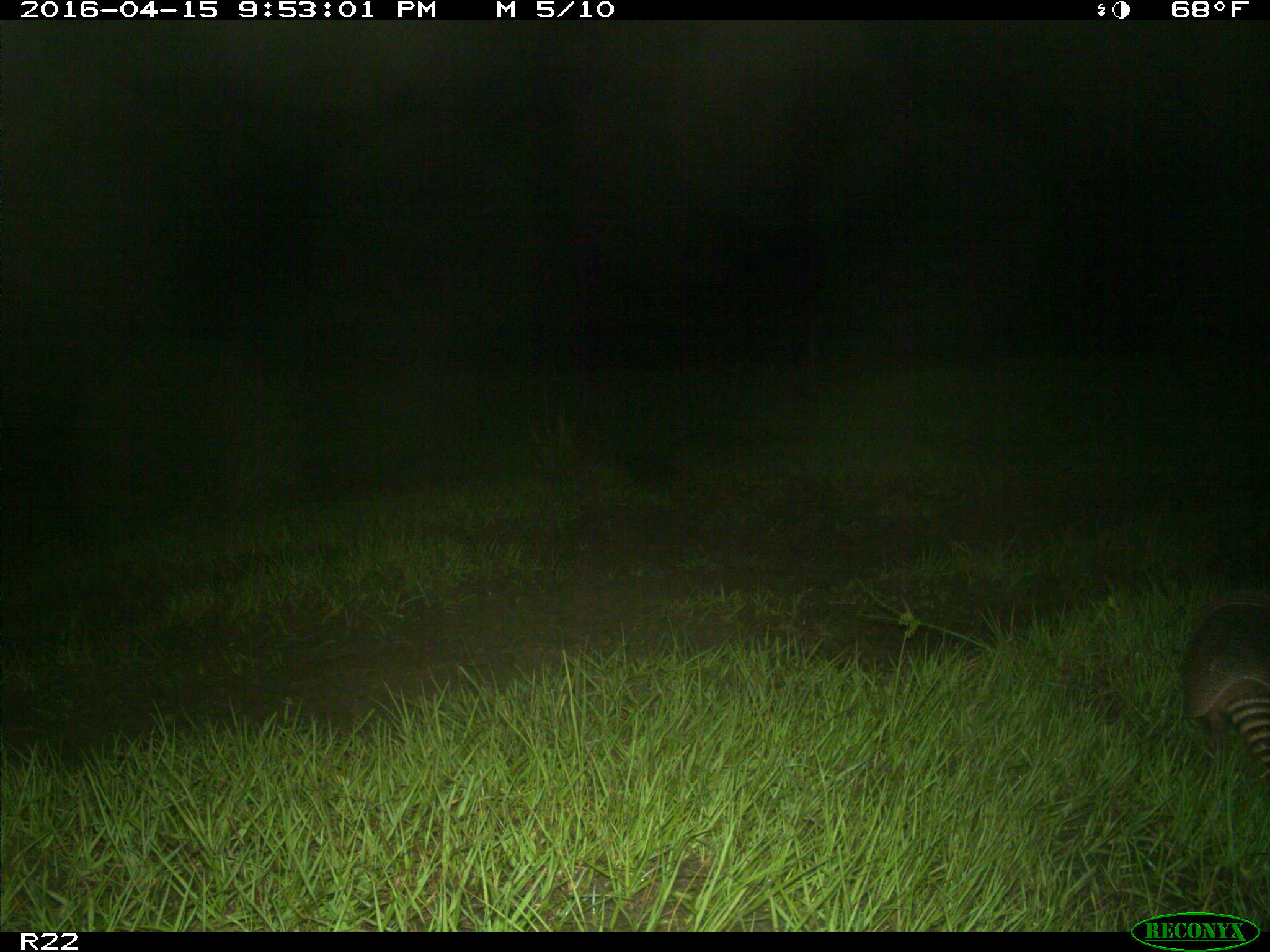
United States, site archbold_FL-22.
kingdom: Animalia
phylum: Chordata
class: Mammalia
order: Cingulata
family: Dasypodidae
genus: Dasypus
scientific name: Dasypus novemcinctus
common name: nine-banded armadillo